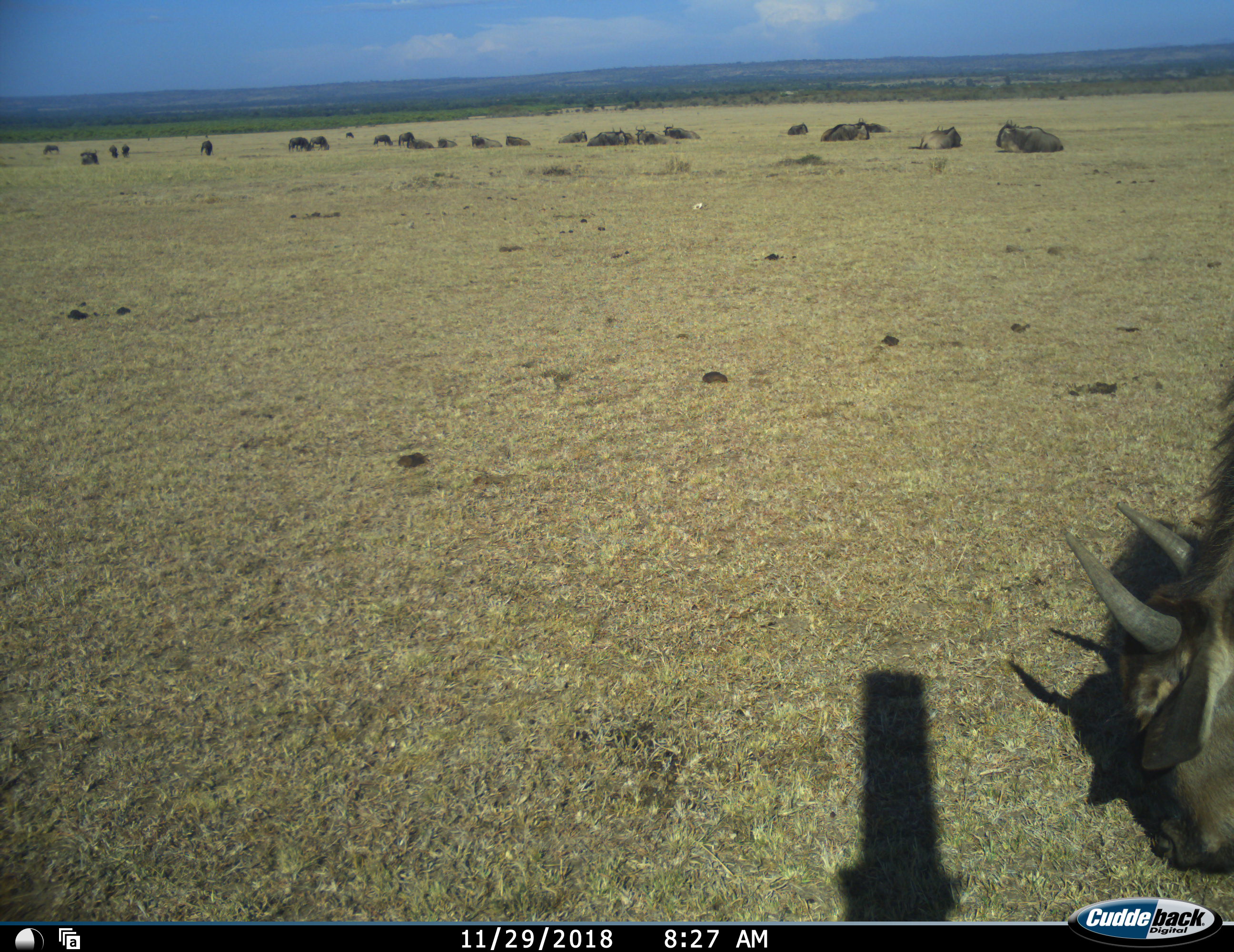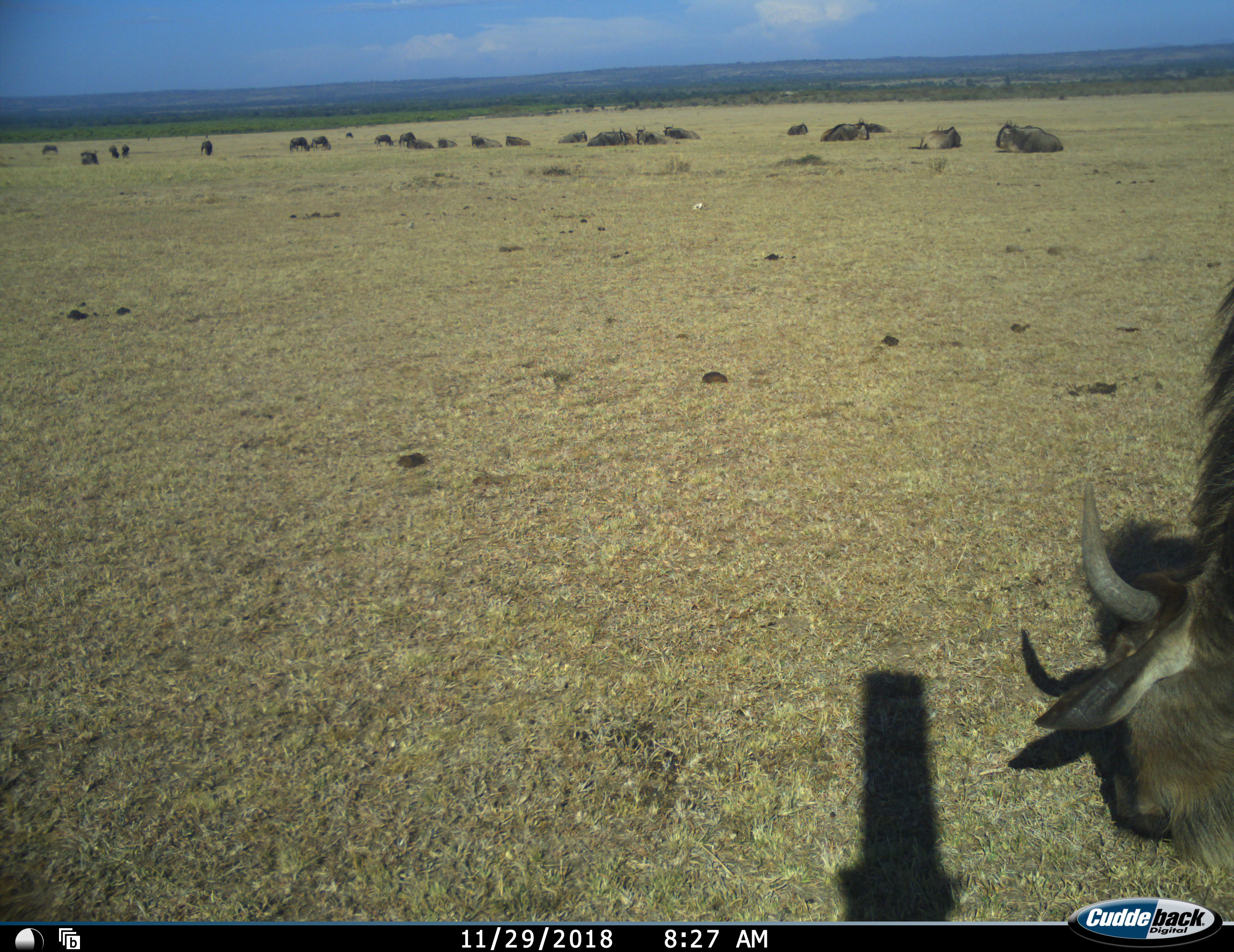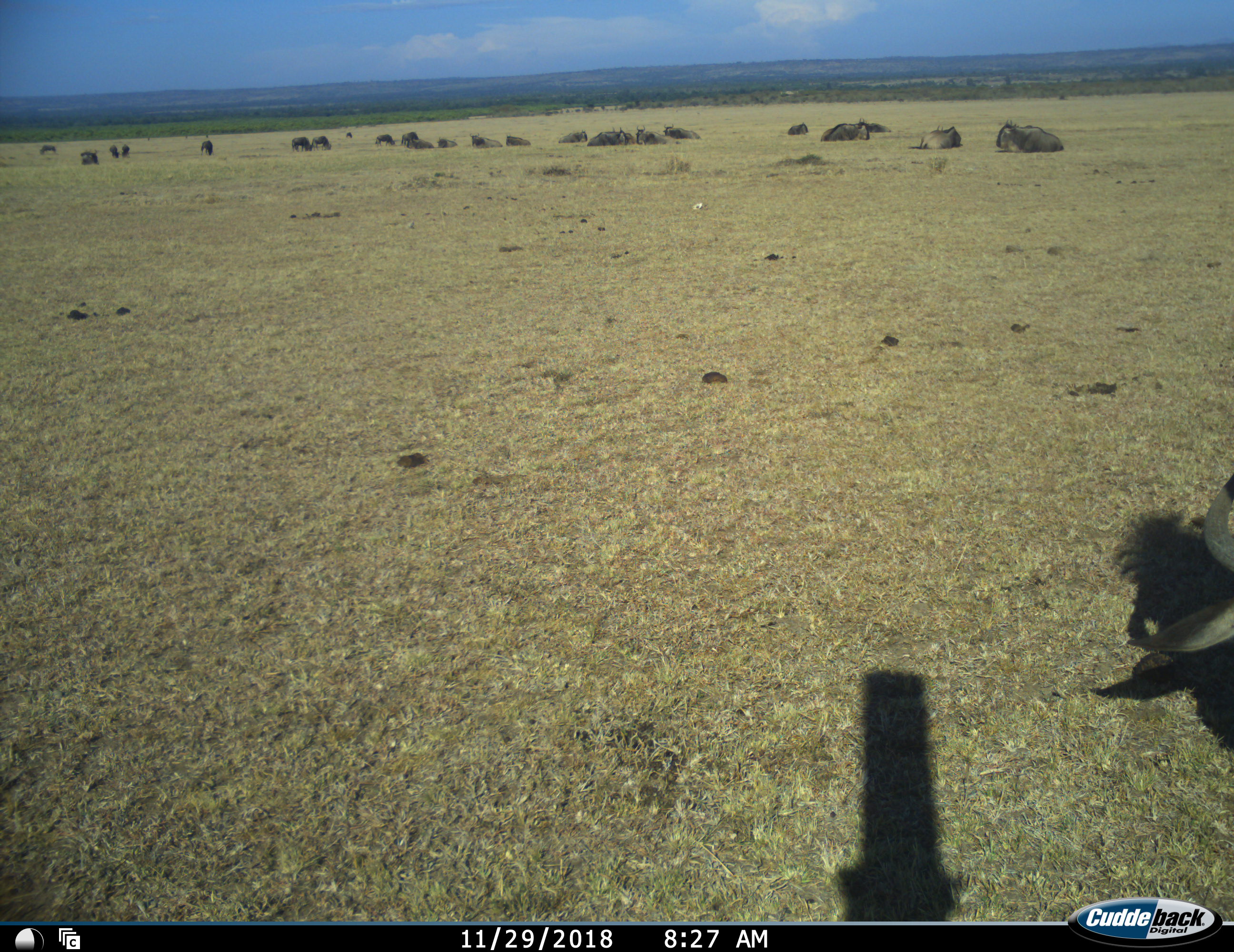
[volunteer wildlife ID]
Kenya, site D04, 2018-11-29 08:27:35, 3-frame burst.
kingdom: Animalia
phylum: Chordata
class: Mammalia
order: Artiodactyla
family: Bovidae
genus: Connochaetes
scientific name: Connochaetes taurinus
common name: common wildebeest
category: wildebeest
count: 11-50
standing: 33%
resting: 89%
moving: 22%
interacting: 0%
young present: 11%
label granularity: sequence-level